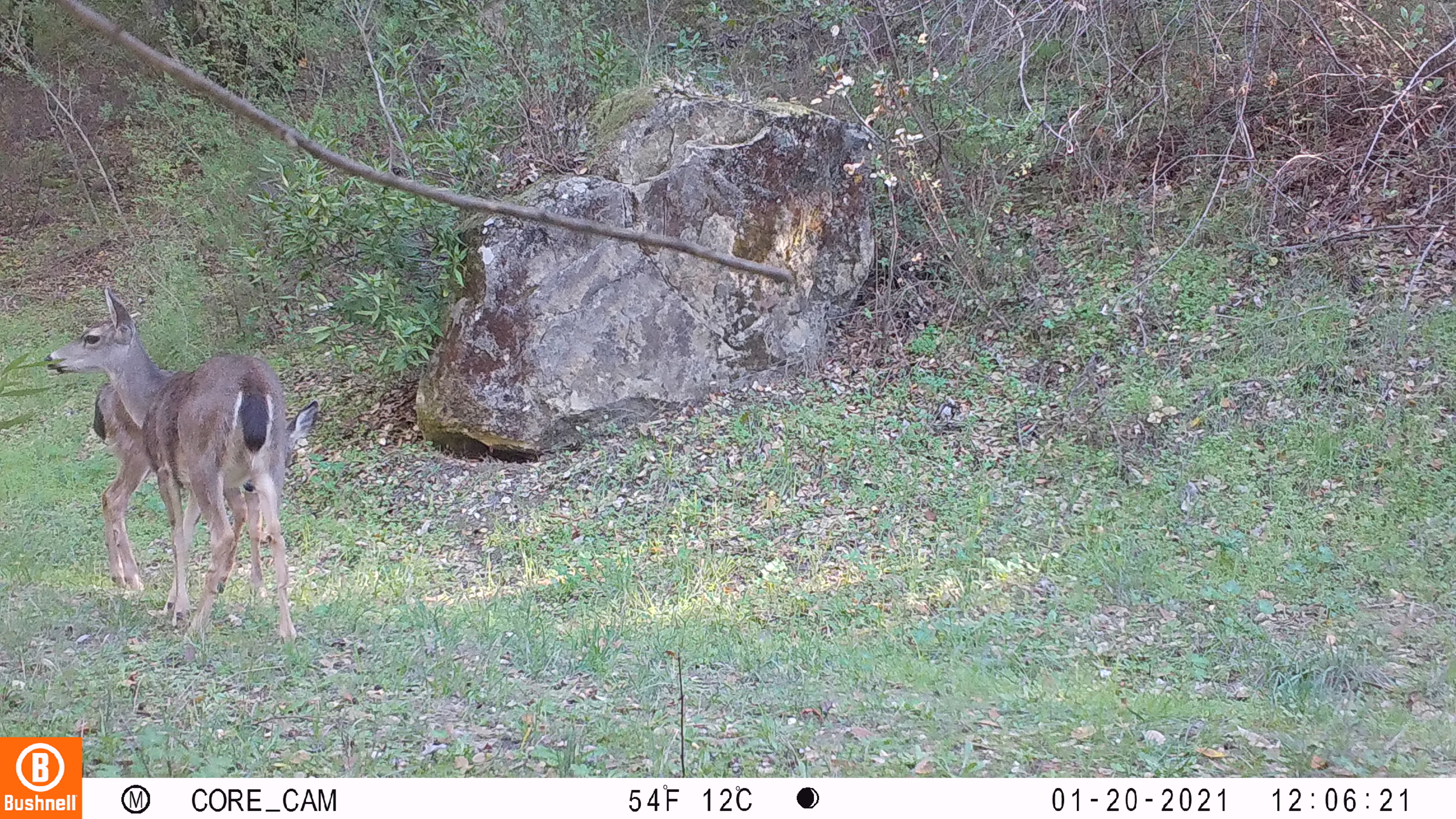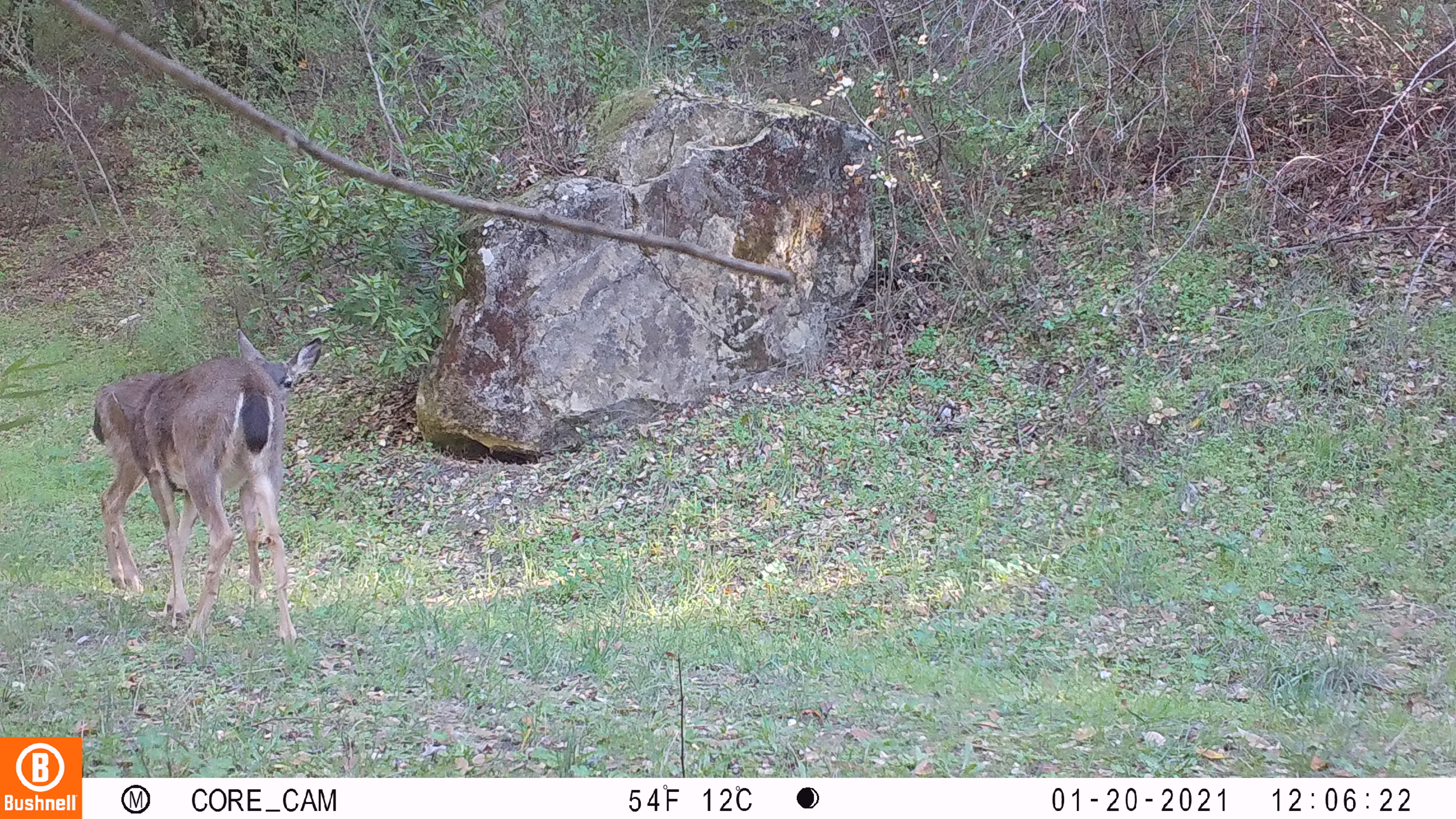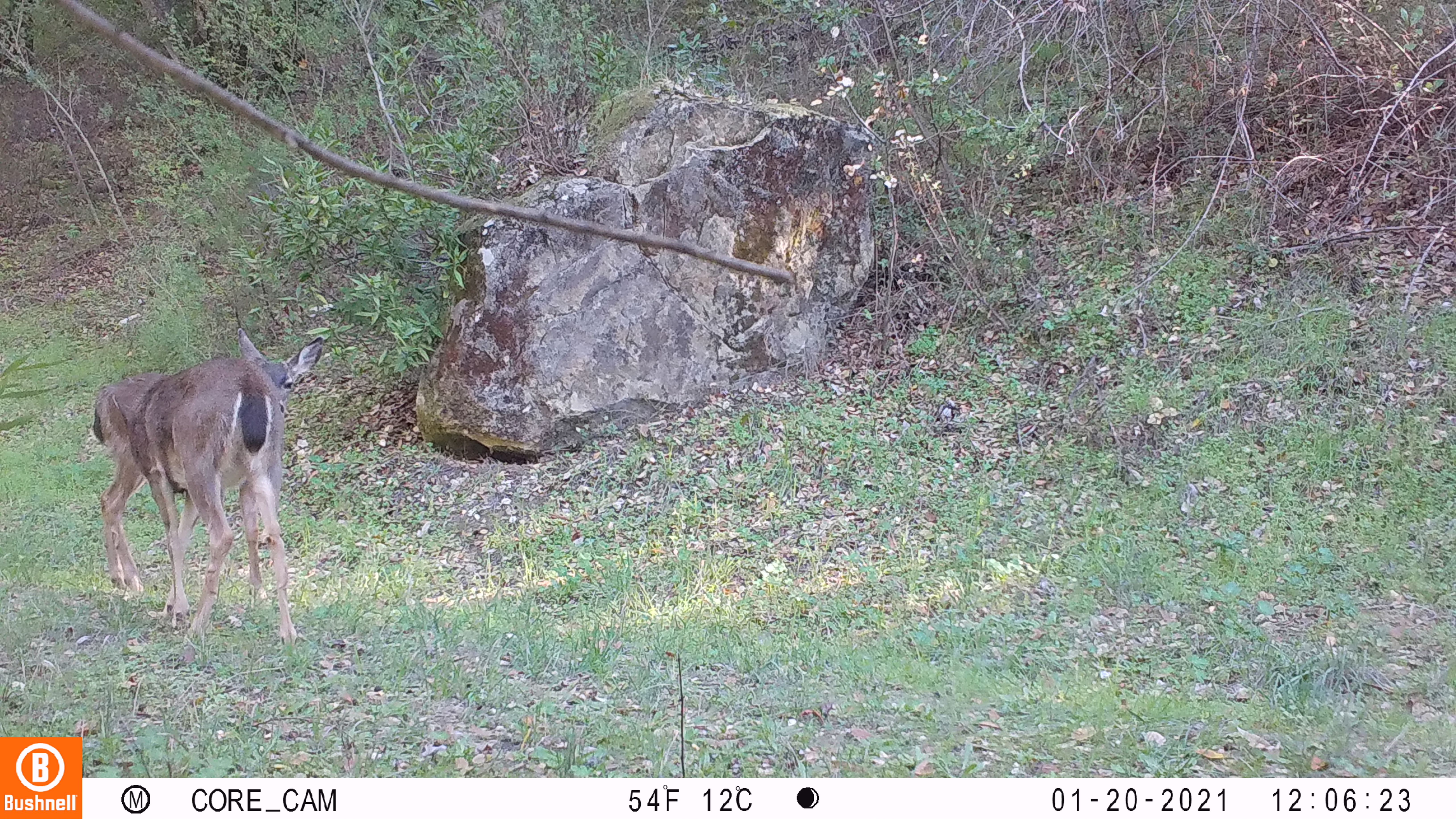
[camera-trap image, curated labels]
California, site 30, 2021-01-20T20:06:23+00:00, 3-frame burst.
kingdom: Animalia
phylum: Chordata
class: Mammalia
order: Artiodactyla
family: Cervidae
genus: Odocoileus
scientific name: Odocoileus hemionus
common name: mule deer